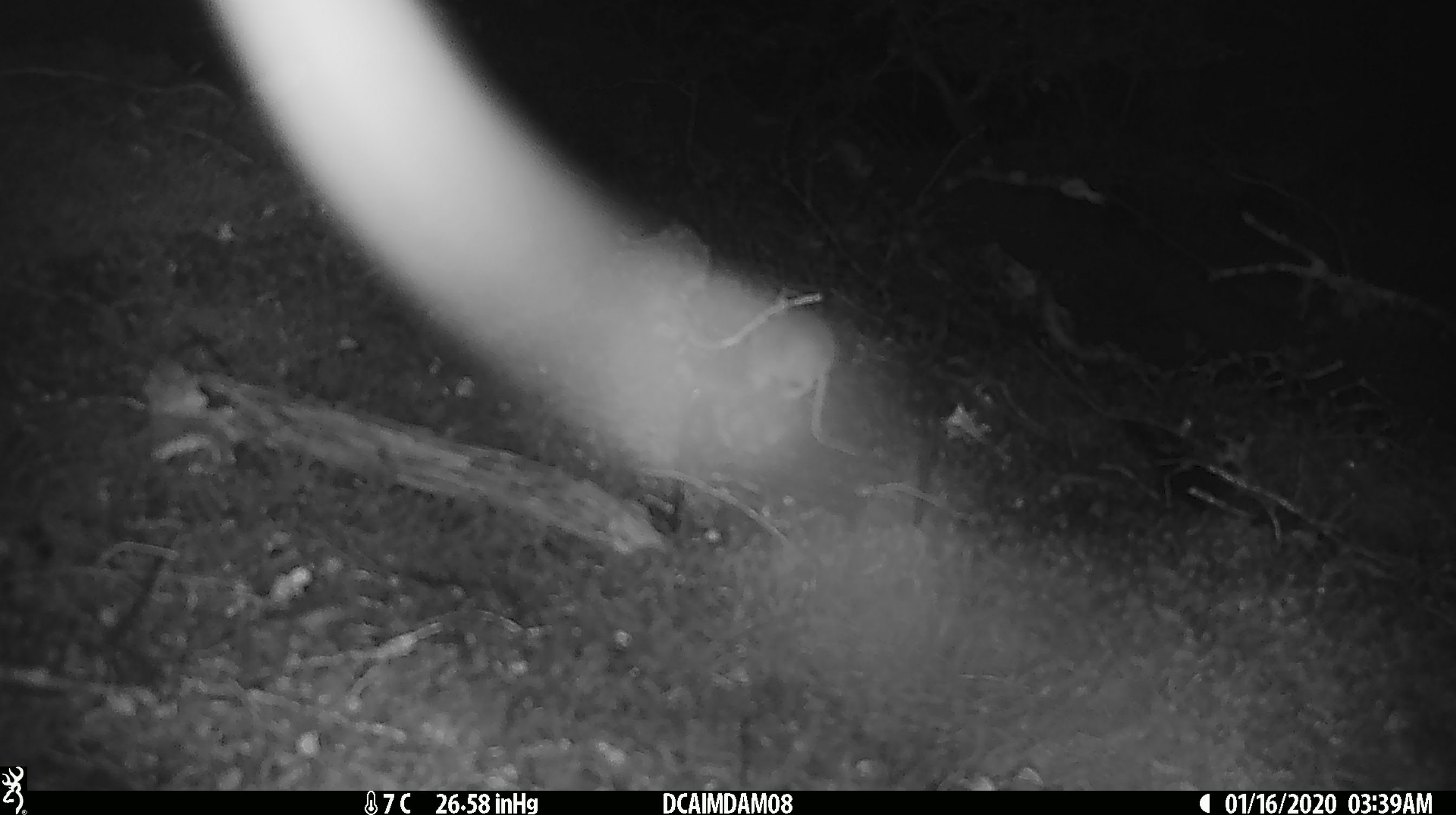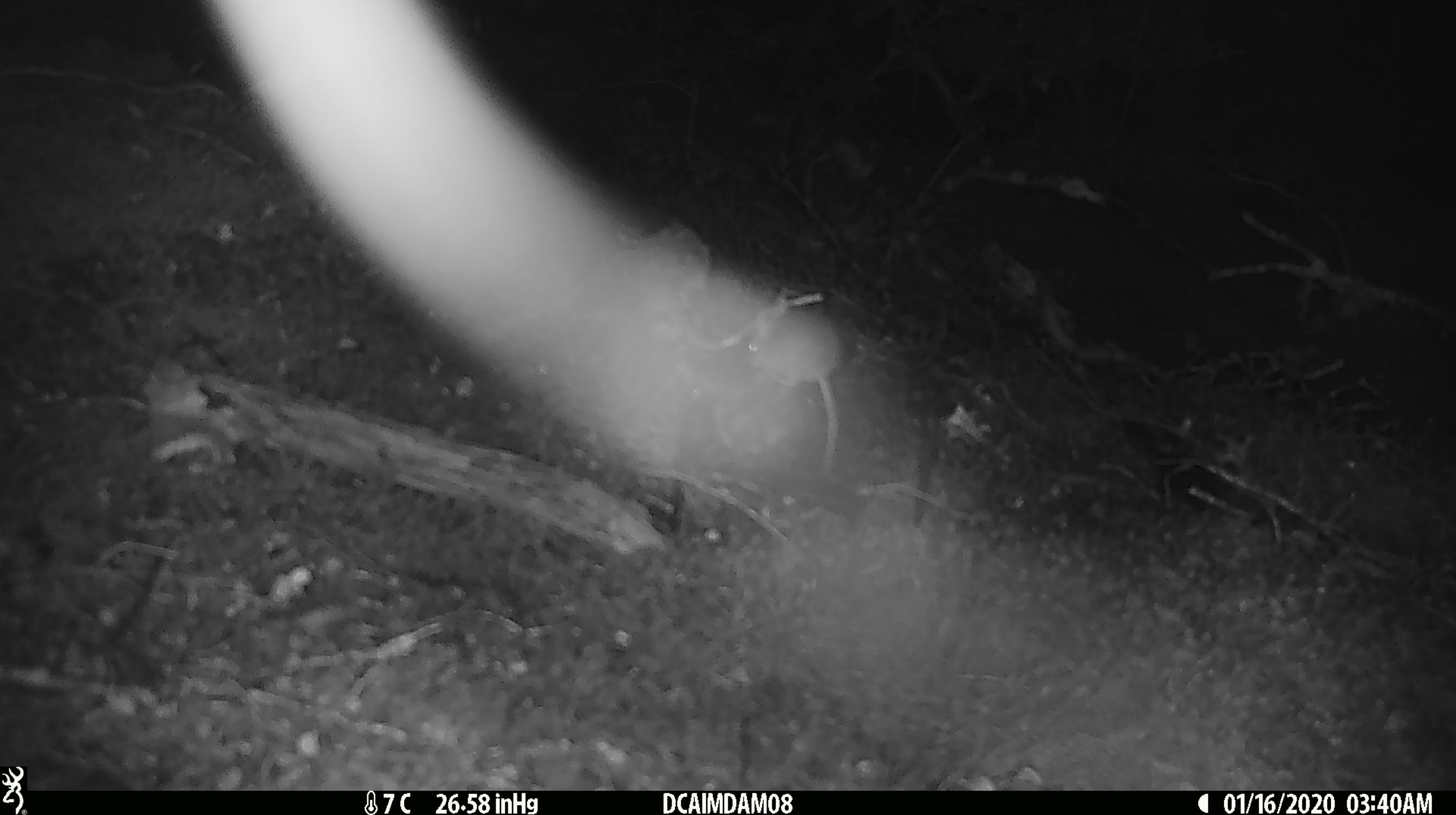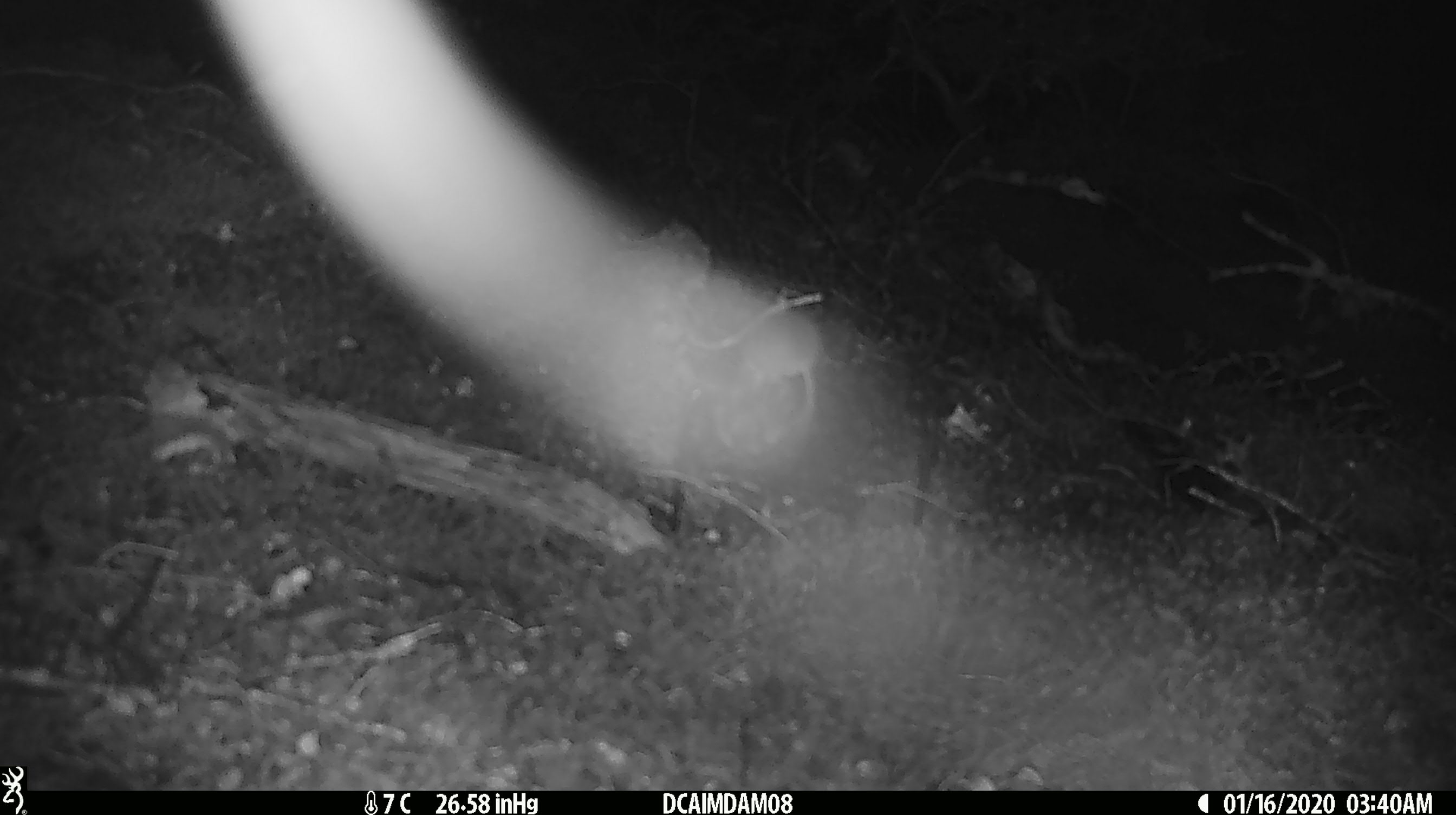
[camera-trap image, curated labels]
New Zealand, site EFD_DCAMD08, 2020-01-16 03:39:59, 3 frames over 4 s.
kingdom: Animalia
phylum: Chordata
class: Mammalia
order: Rodentia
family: Muridae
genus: Mus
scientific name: Mus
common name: mouse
Mouse (Mus).